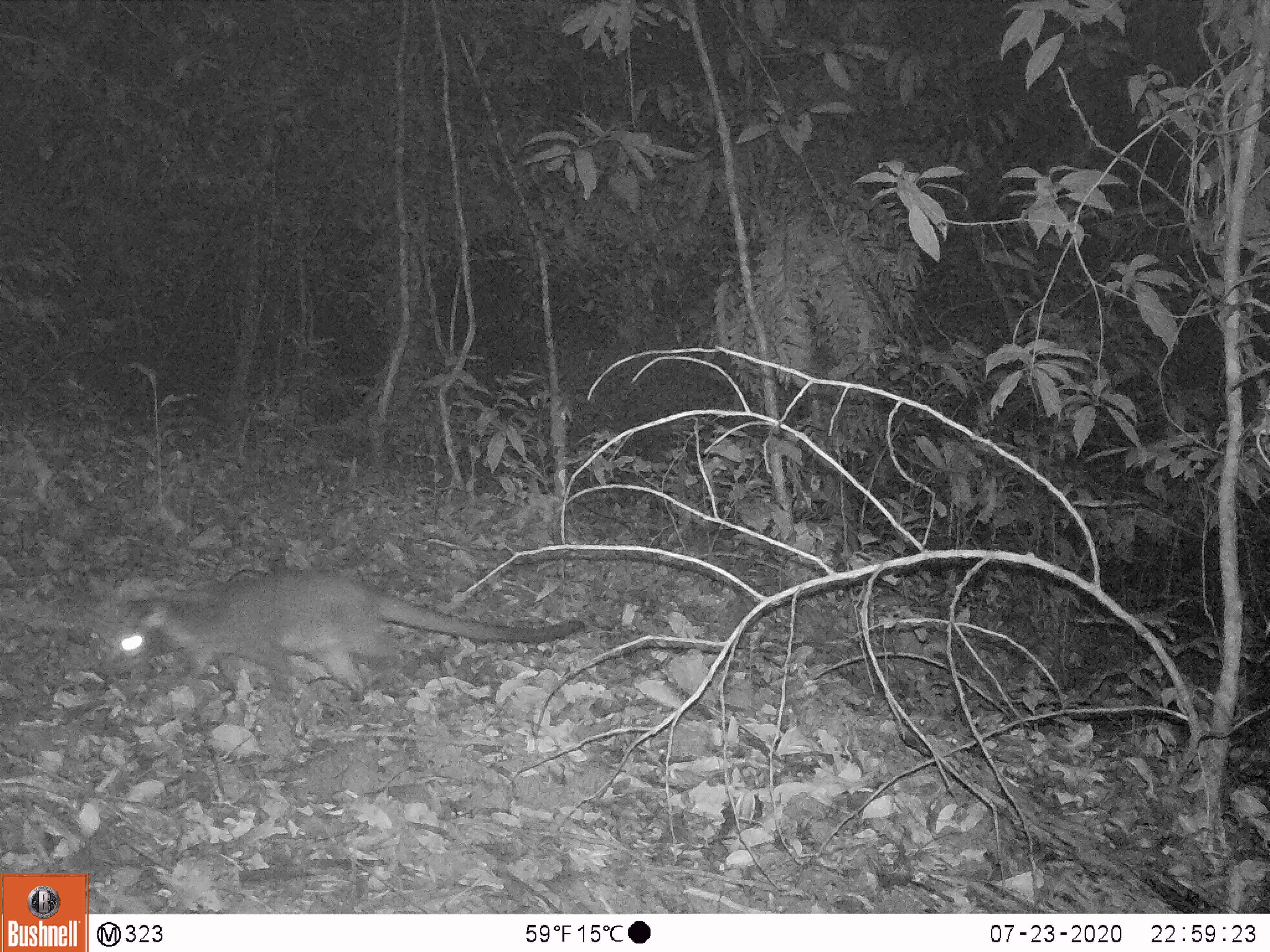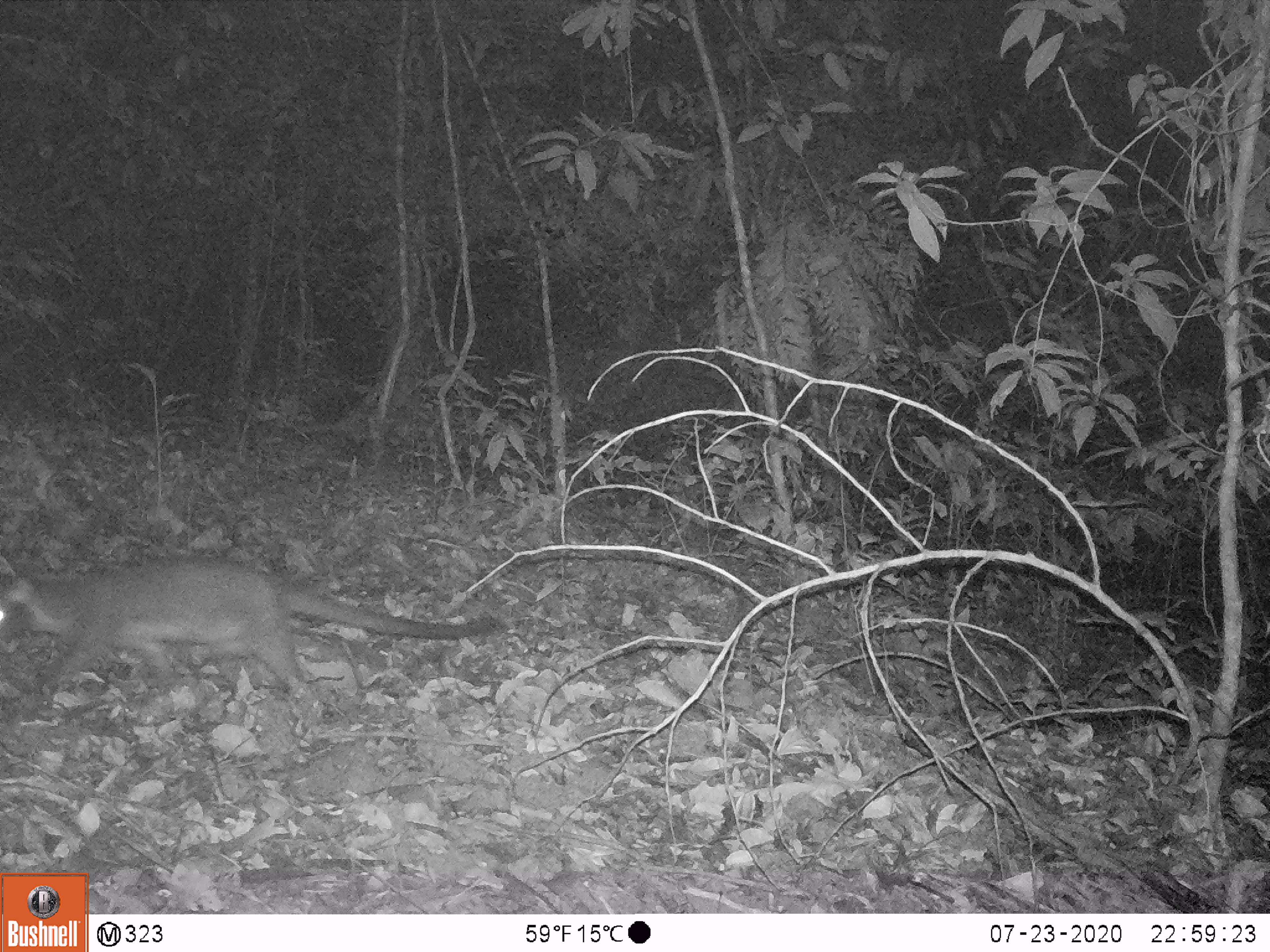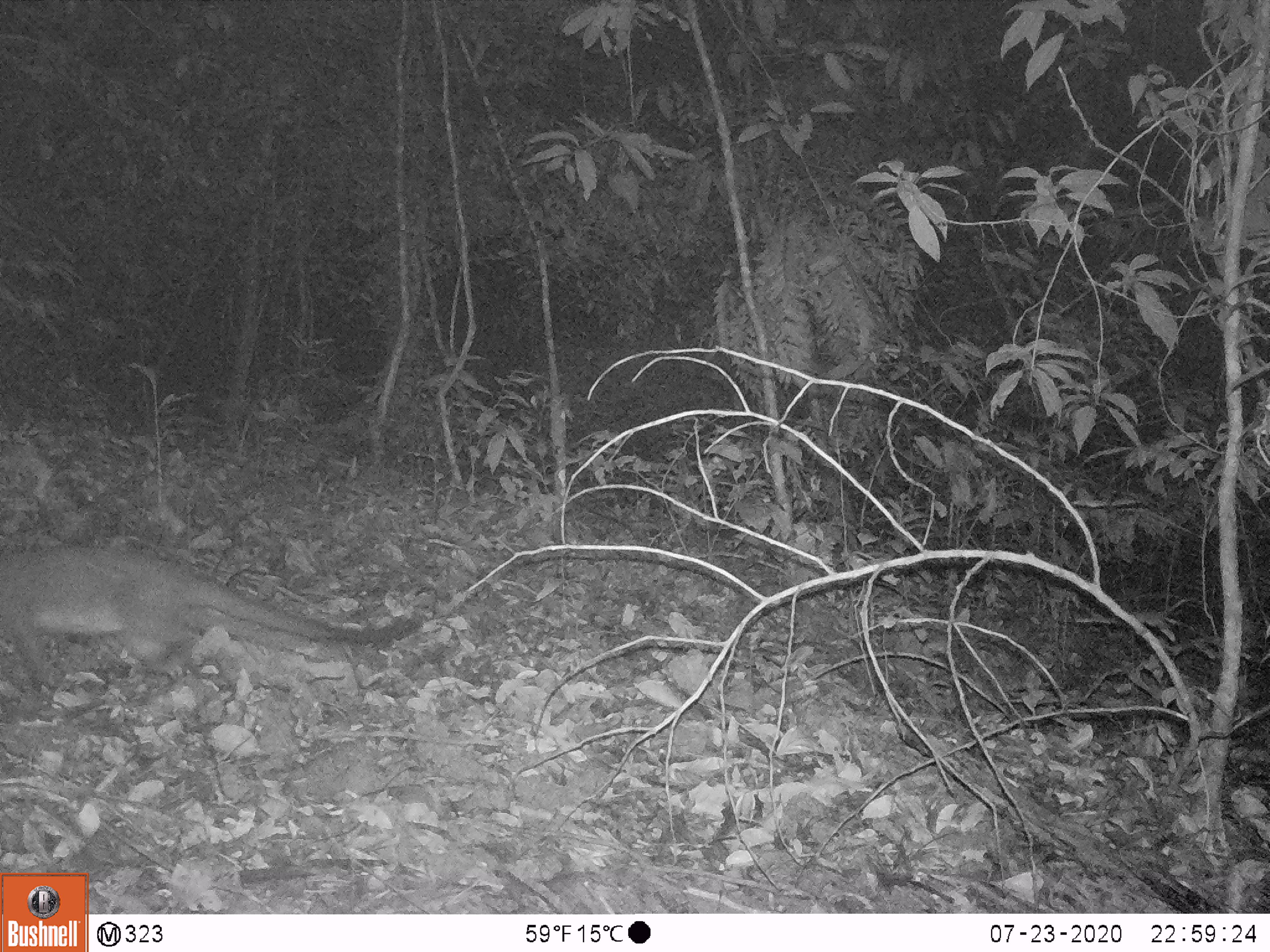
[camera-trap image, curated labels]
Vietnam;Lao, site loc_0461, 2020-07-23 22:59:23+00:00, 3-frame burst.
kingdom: Animalia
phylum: Chordata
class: Mammalia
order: Carnivora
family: Viverridae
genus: Paguma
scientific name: Paguma larvata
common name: masked palm civet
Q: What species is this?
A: Masked palm civet (Paguma larvata).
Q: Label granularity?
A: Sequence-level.